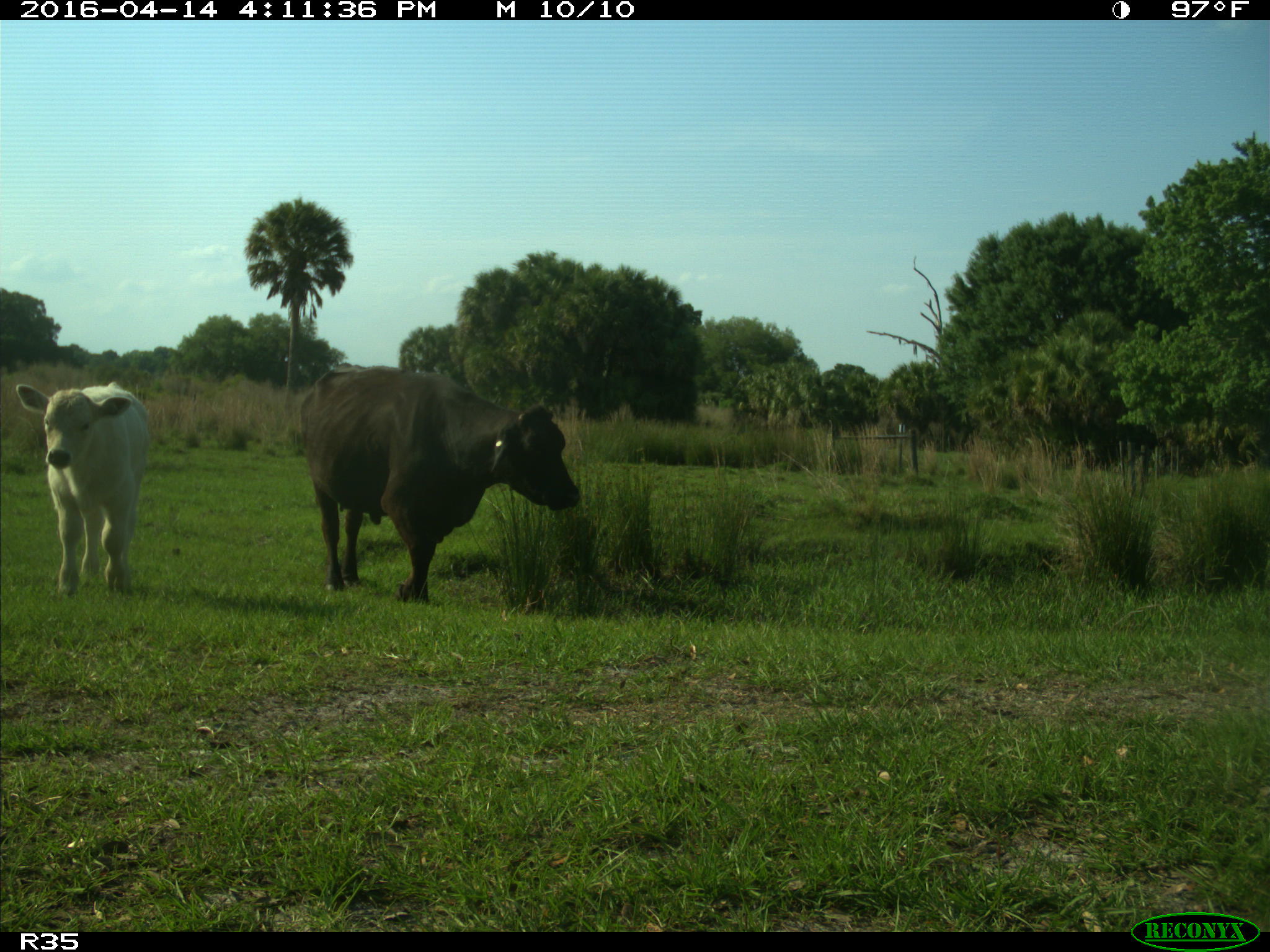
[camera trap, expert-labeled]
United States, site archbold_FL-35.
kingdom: Animalia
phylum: Chordata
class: Mammalia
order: Artiodactyla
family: Bovidae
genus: Bos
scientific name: Bos taurus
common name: domestic cow